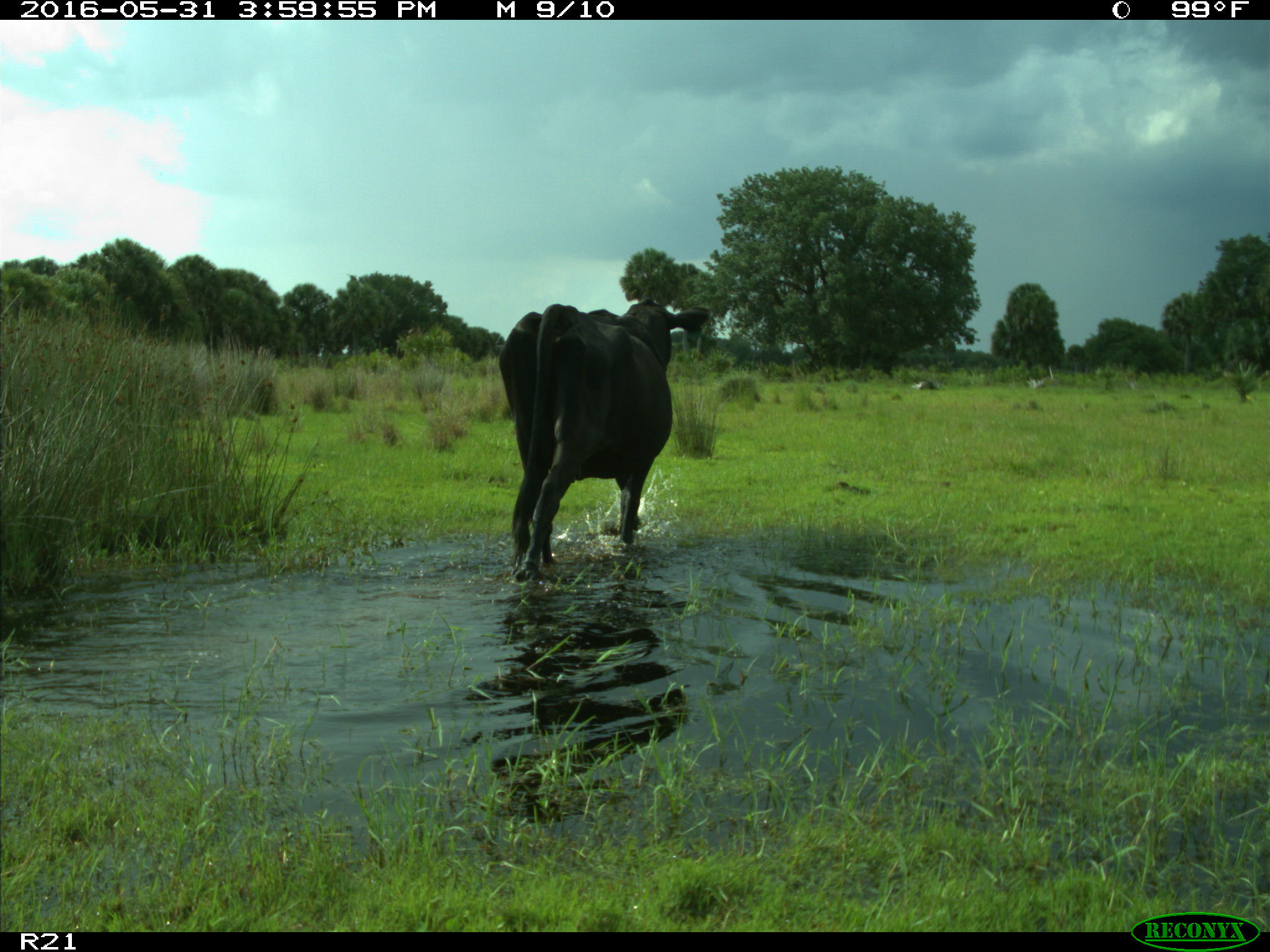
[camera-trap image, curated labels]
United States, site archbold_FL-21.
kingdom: Animalia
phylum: Chordata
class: Mammalia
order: Artiodactyla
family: Bovidae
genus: Bos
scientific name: Bos taurus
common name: domestic cow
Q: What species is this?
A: Bos taurus (domestic cow).